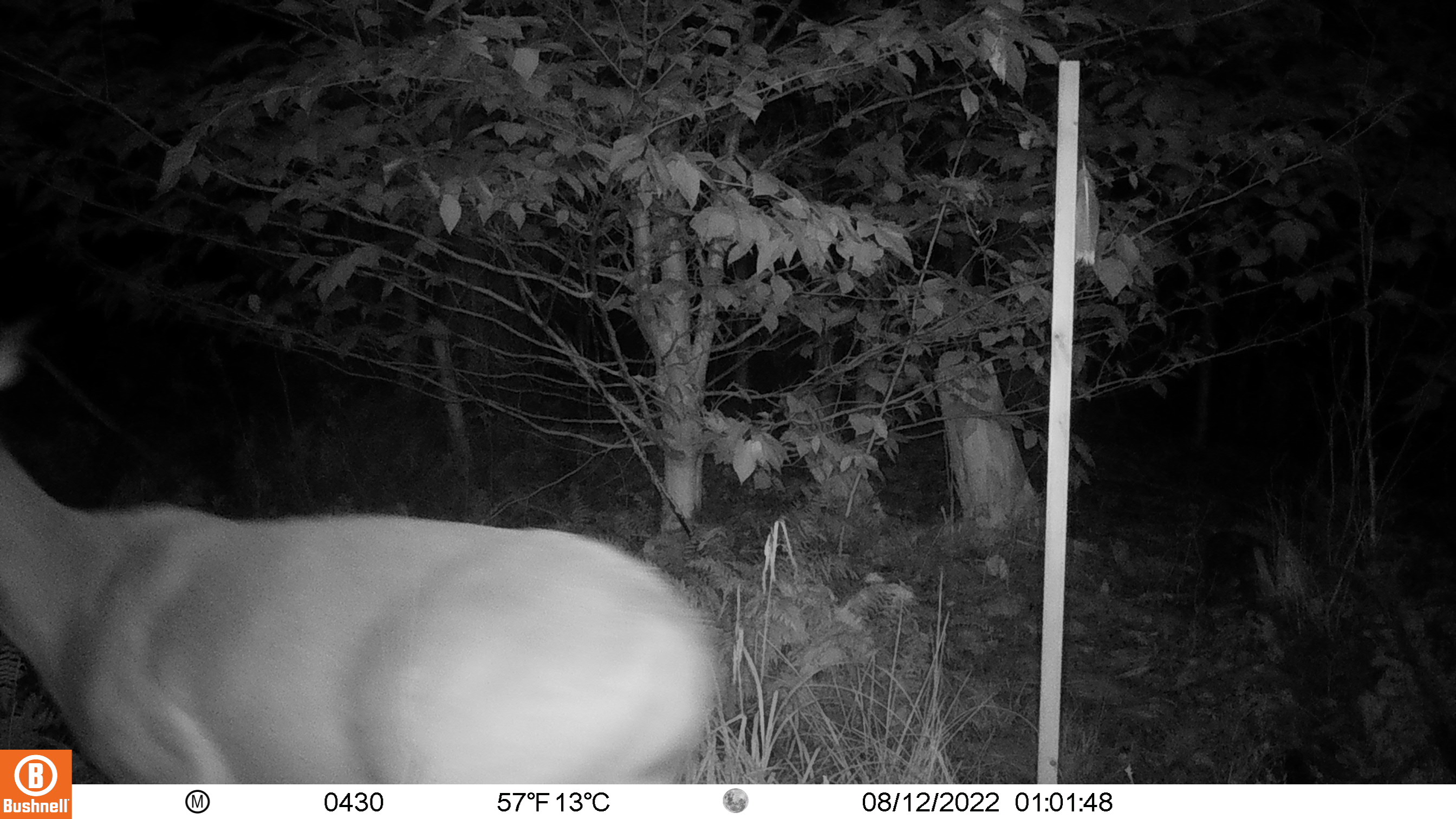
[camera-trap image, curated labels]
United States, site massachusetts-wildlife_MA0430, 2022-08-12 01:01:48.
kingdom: Animalia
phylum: Chordata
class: Mammalia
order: Artiodactyla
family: Cervidae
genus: Odocoileus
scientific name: Odocoileus virginianus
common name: white-tailed deer